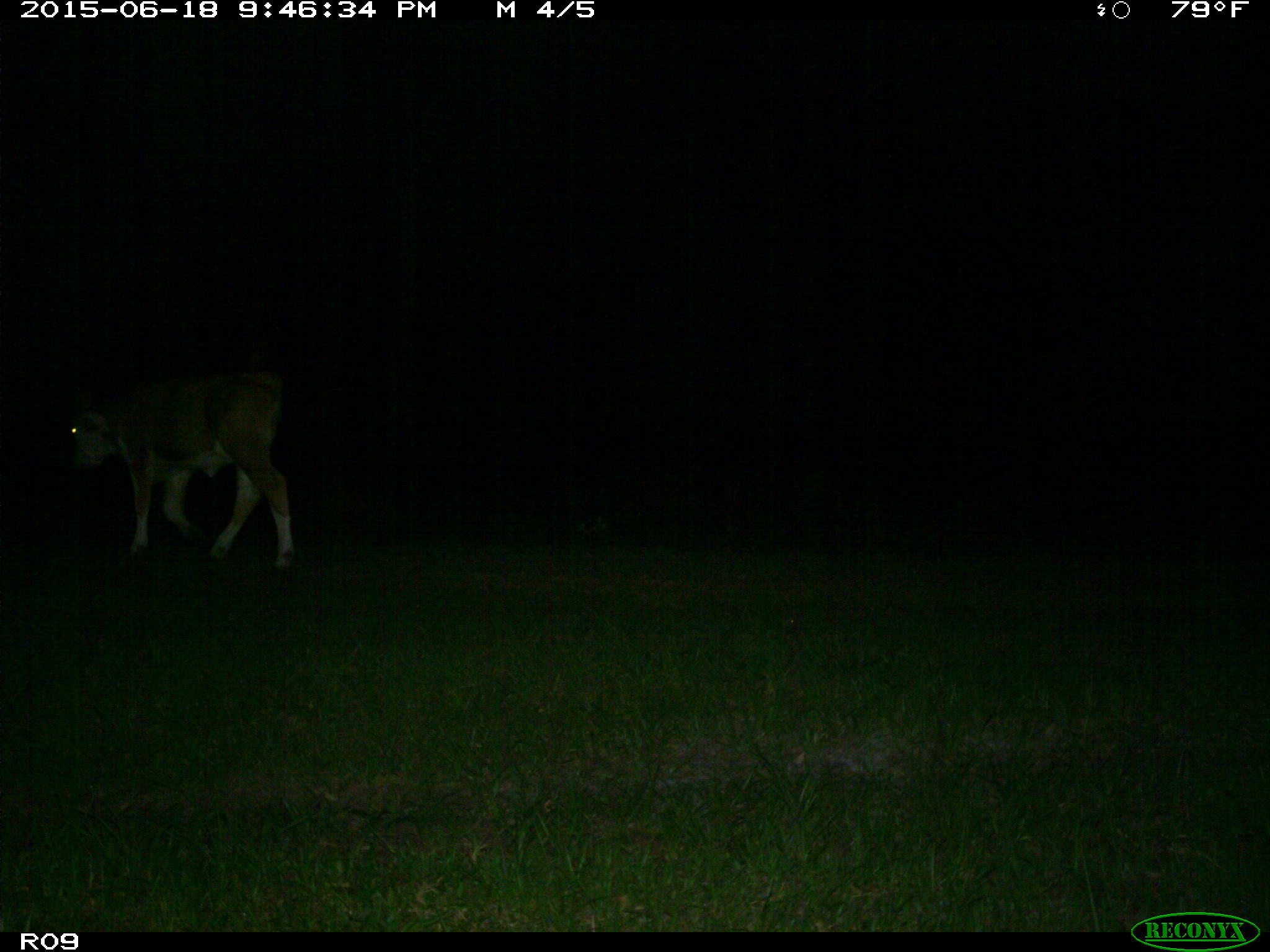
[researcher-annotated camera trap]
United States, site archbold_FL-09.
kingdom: Animalia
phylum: Chordata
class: Mammalia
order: Artiodactyla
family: Bovidae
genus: Bos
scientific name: Bos taurus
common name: domestic cow